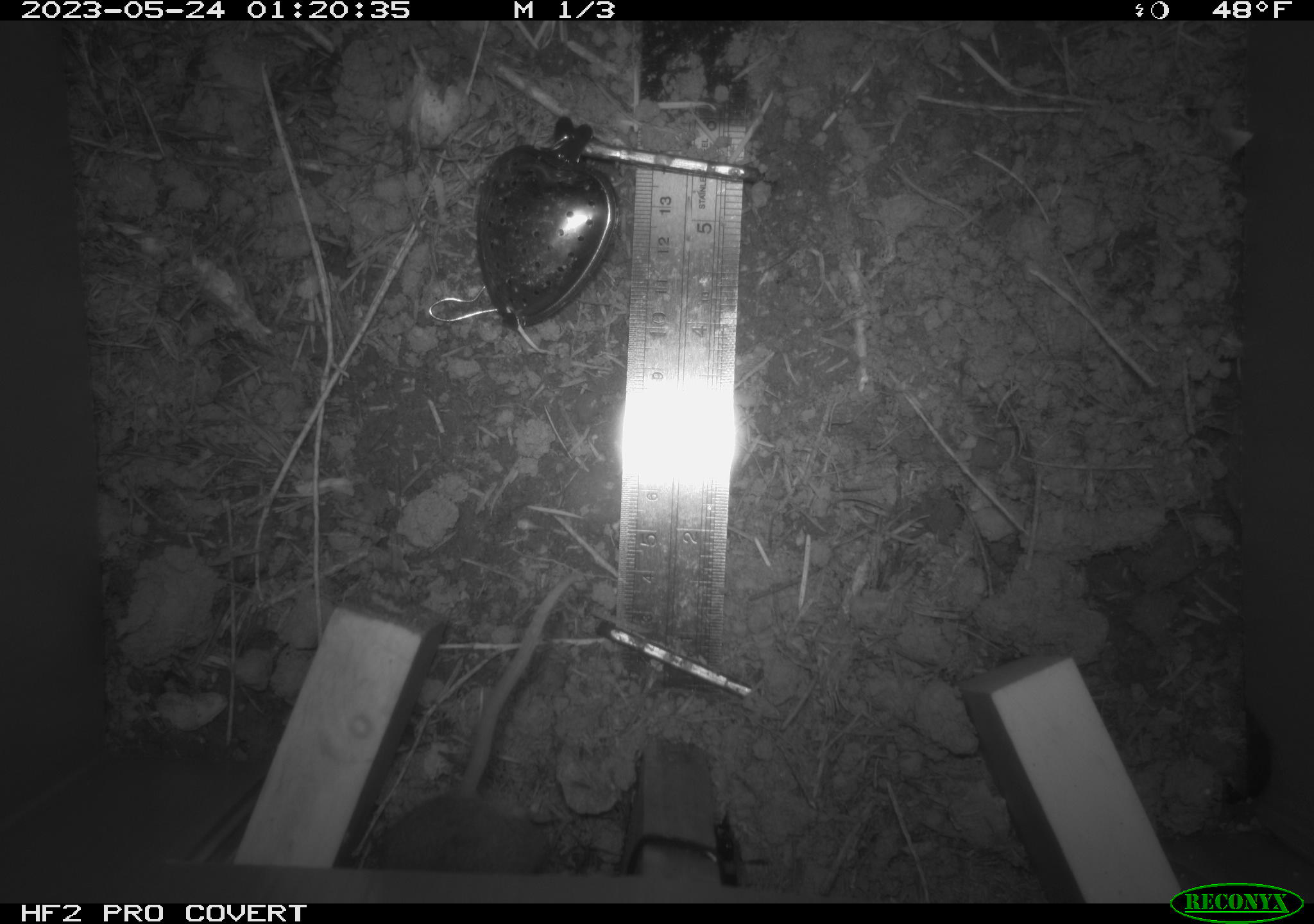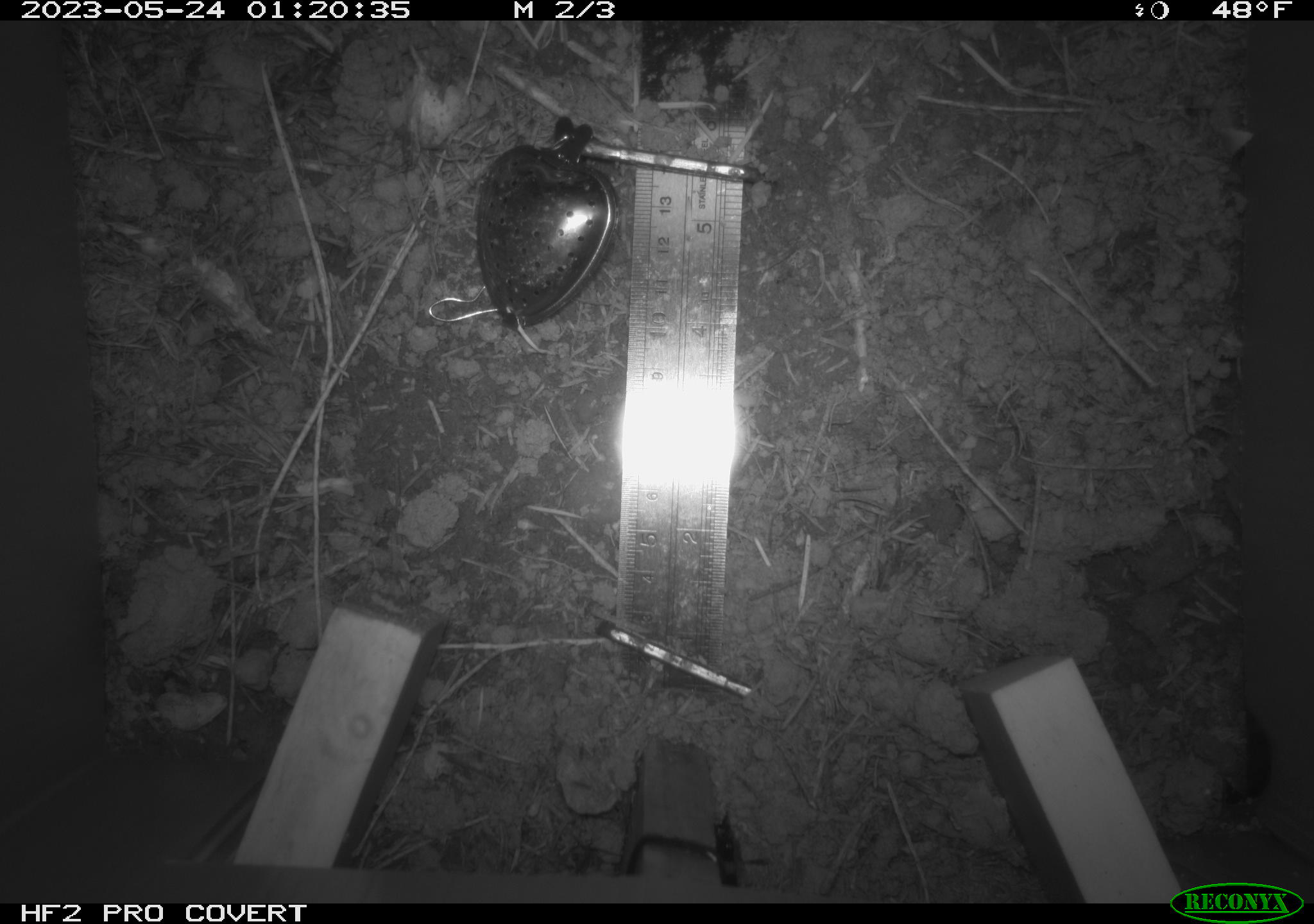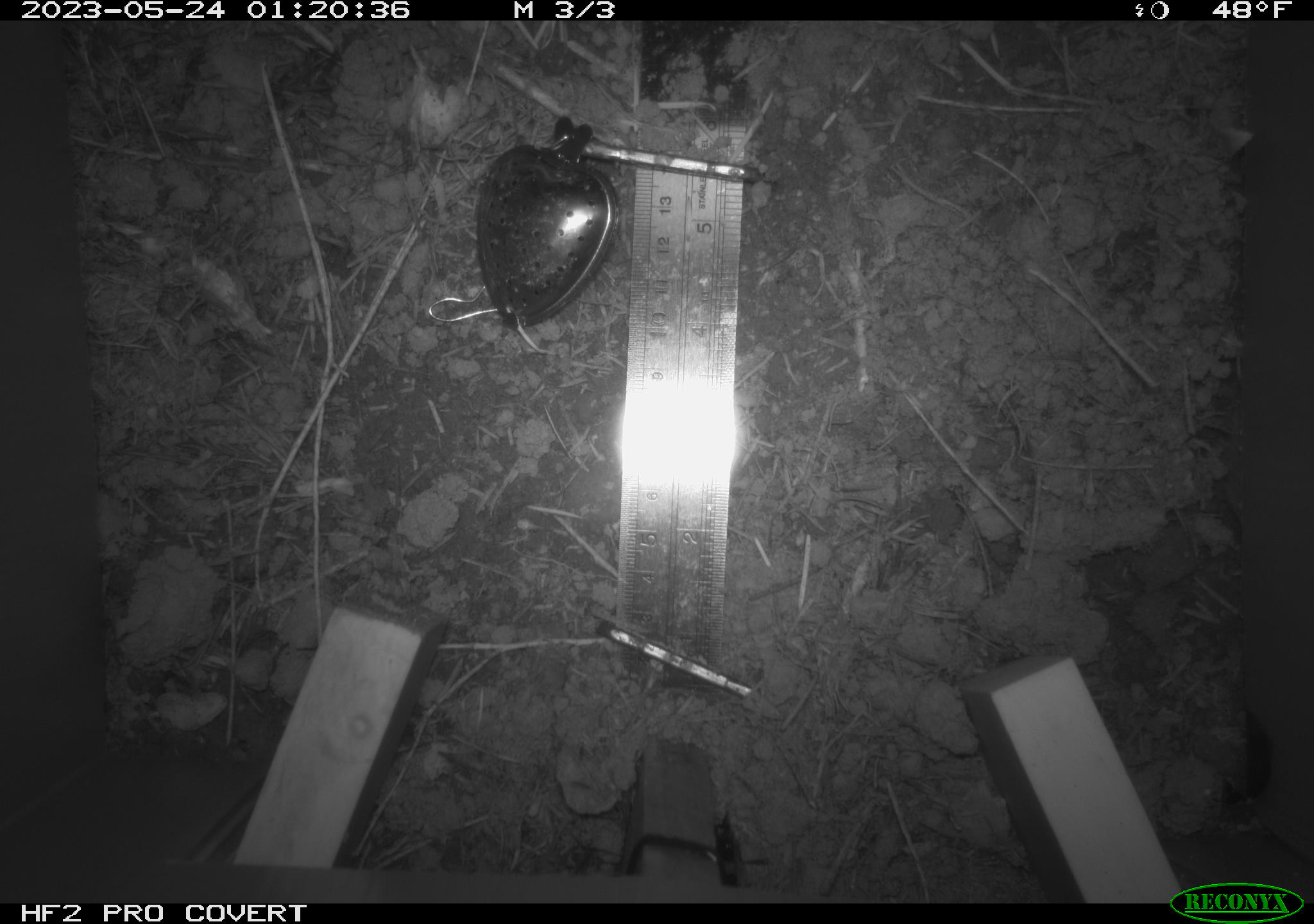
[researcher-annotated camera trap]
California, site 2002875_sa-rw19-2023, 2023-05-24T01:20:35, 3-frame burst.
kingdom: Animalia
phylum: Chordata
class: Mammalia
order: Rodentia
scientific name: Rodentia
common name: mouse species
Mouse species (Rodentia).